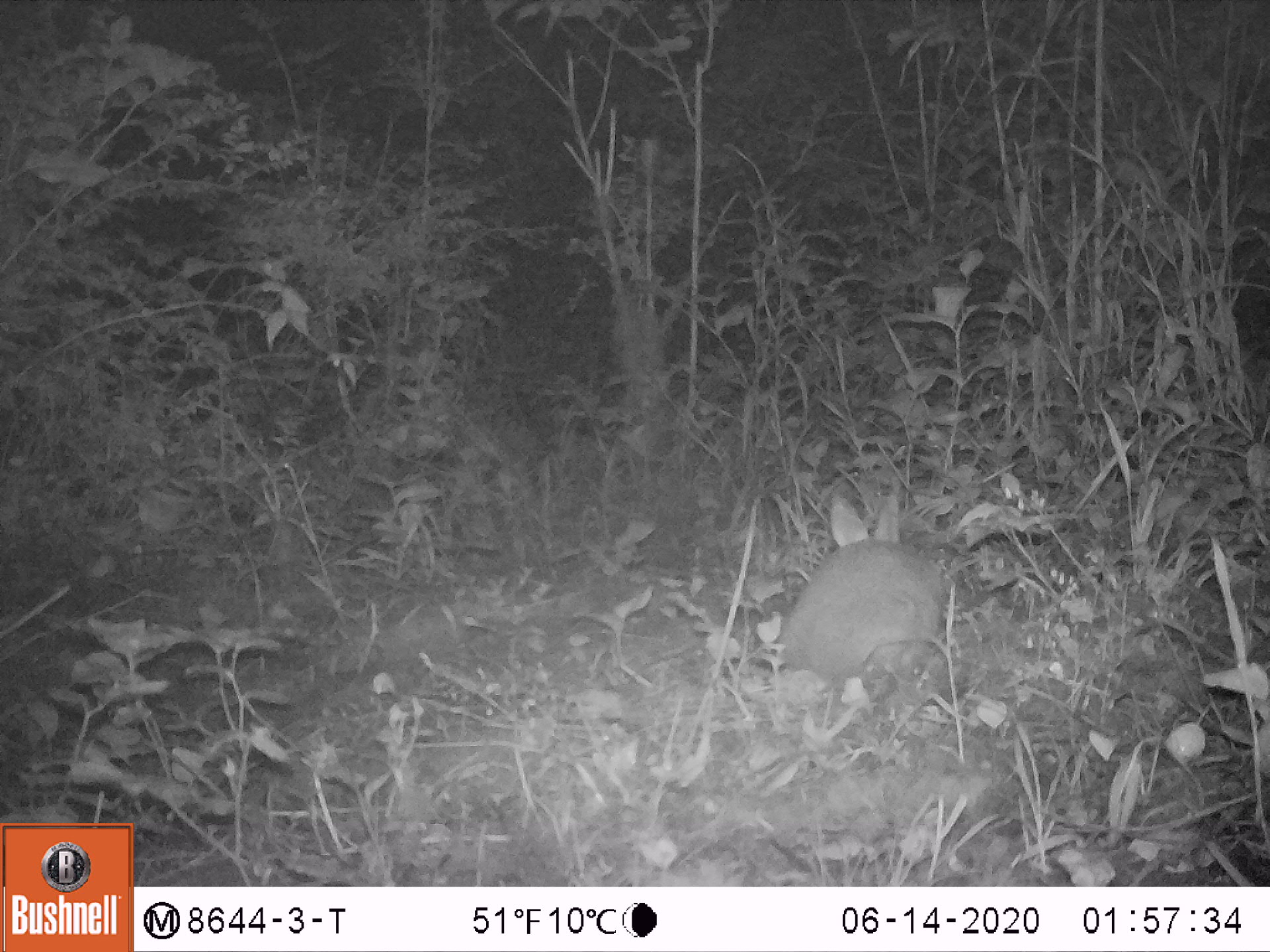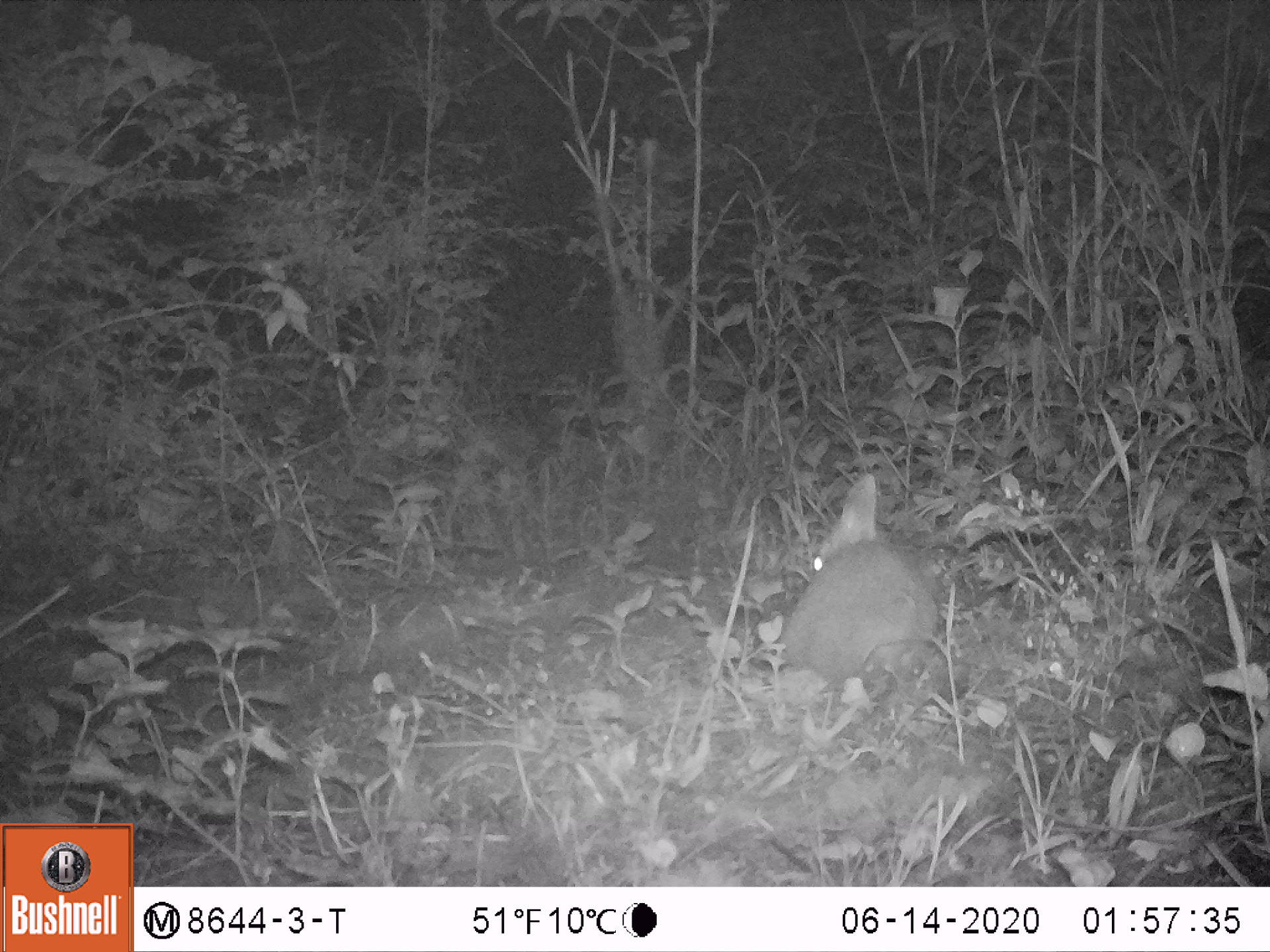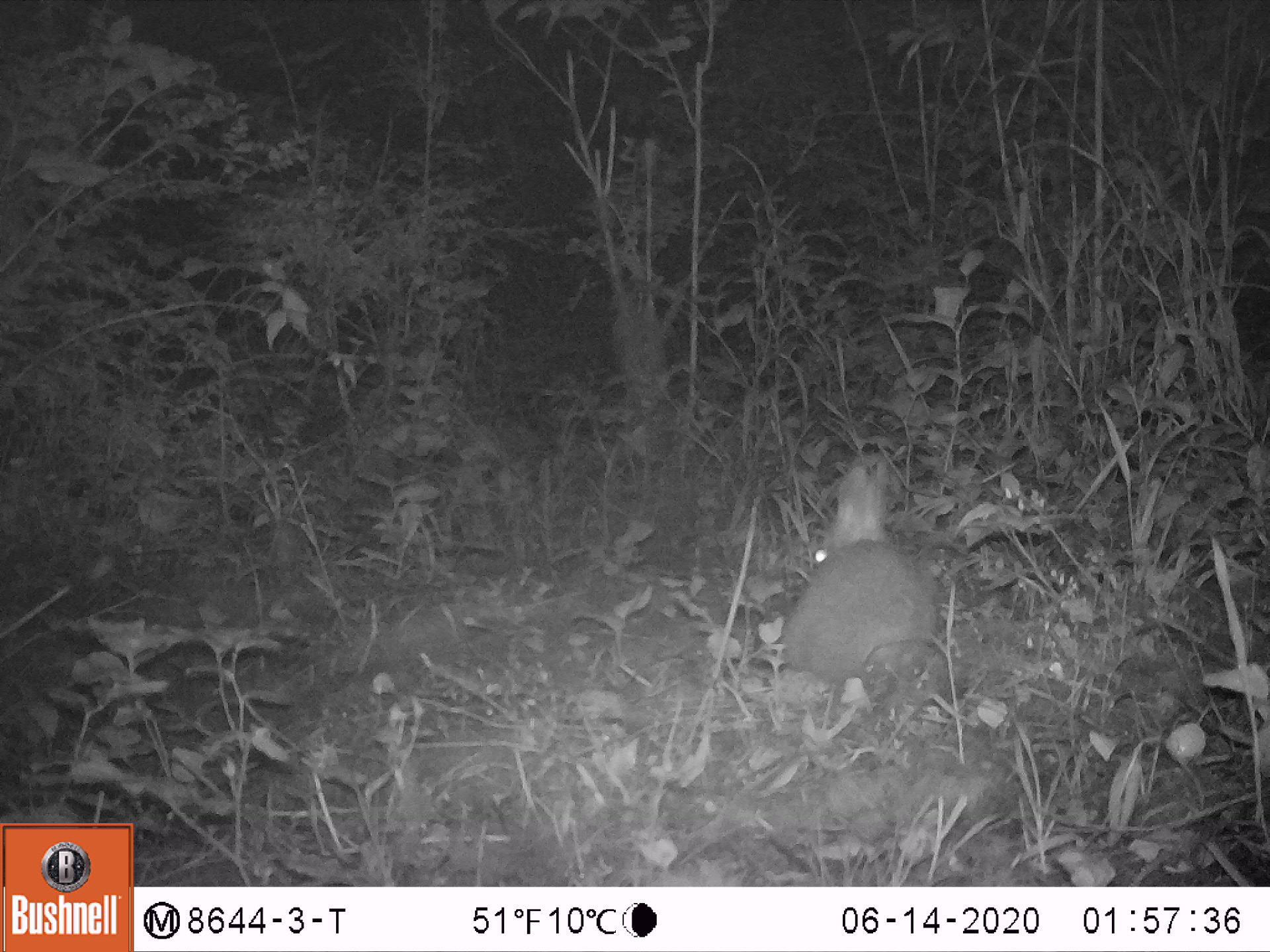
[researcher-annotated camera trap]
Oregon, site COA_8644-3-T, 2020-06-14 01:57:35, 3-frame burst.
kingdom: Animalia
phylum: Chordata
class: Mammalia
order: Lagomorpha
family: Leporidae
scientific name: Leporidae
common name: hares and rabbits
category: leporidae family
Leporidae family (hares and rabbits) (Leporidae).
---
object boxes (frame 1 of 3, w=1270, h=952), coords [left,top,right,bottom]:
leporidae family: [774,489,954,690]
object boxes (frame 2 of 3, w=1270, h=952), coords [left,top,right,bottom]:
leporidae family: [768,470,935,677]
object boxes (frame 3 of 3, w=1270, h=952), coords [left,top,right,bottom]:
leporidae family: [776,462,933,688]